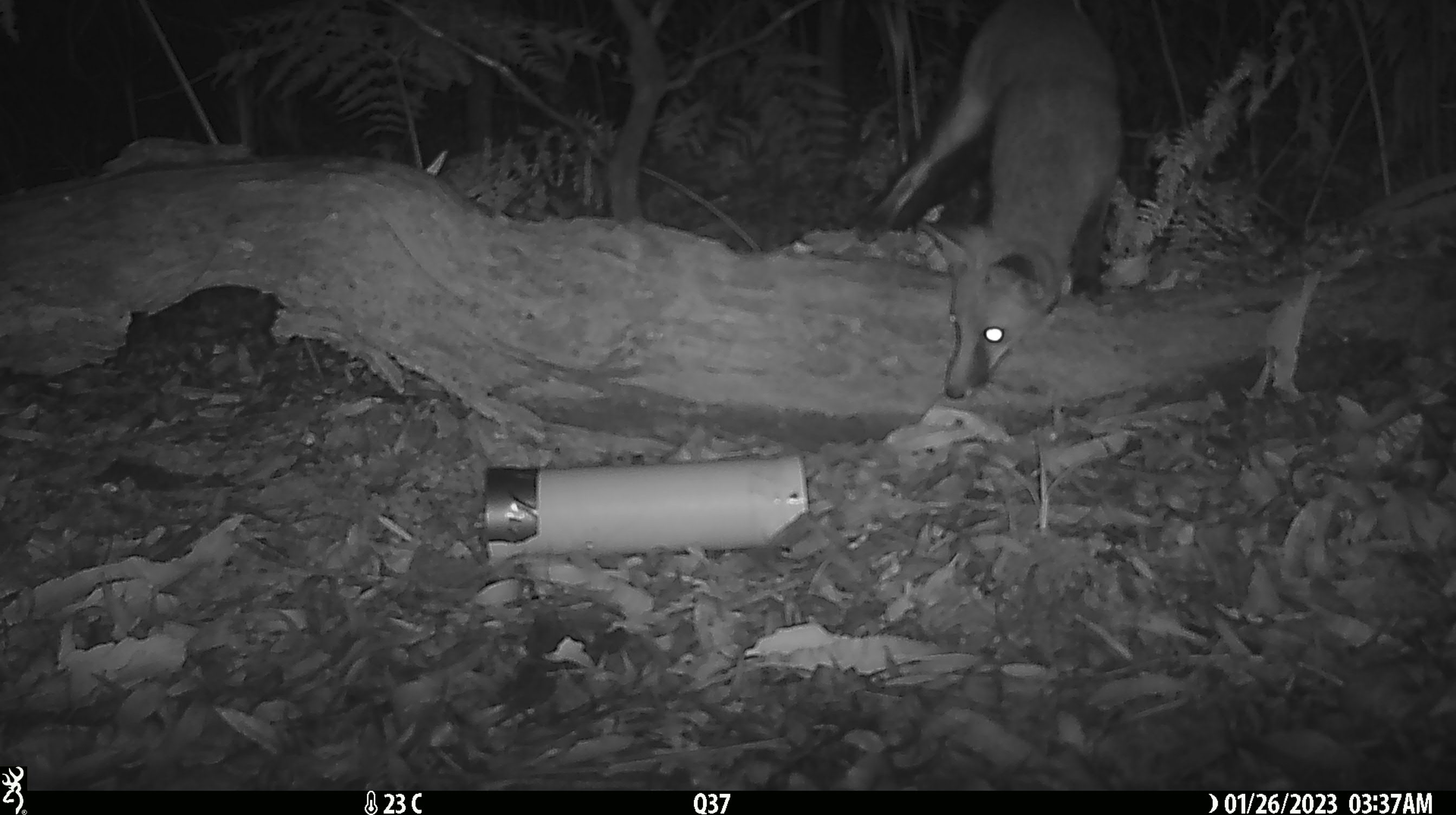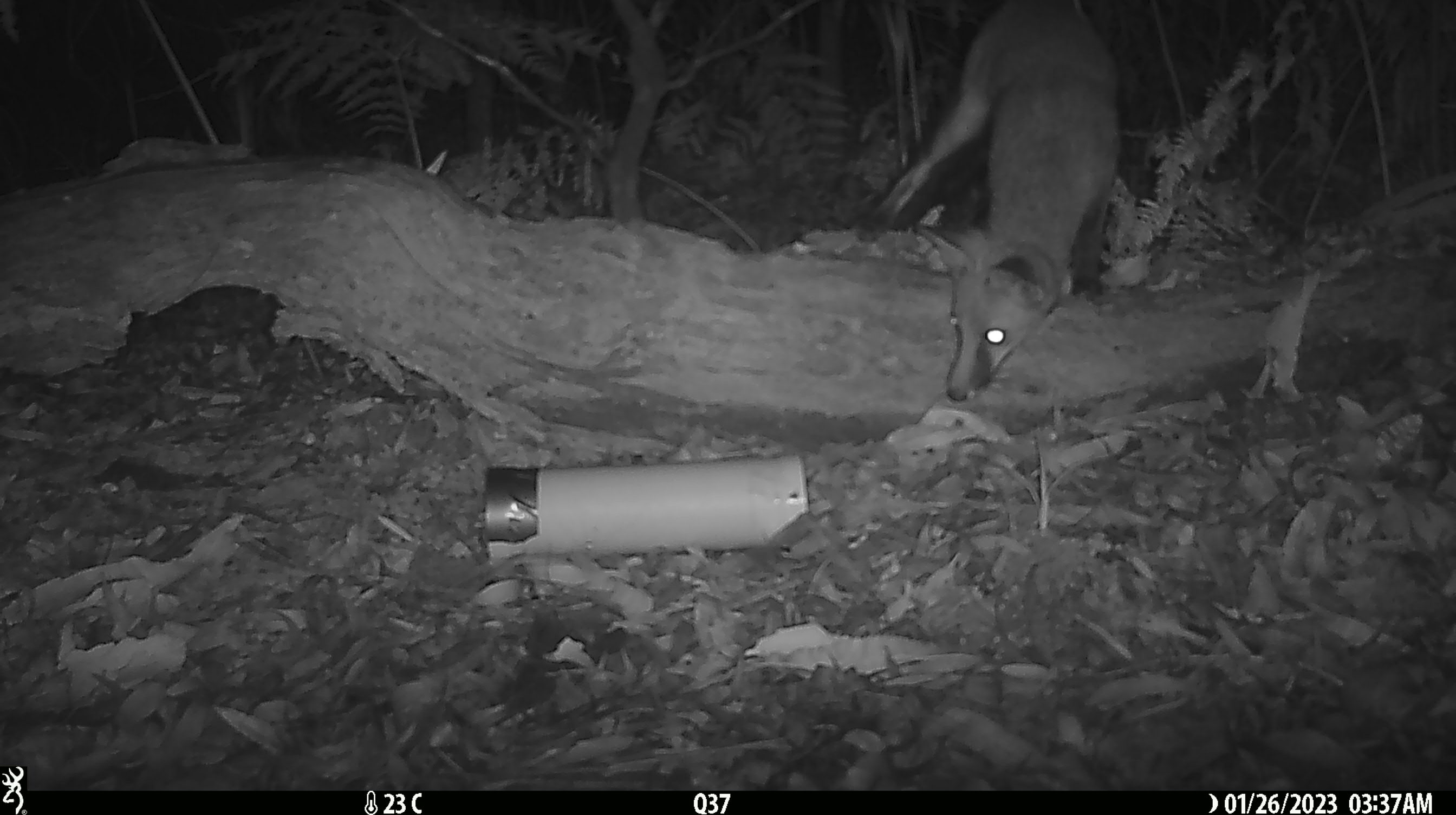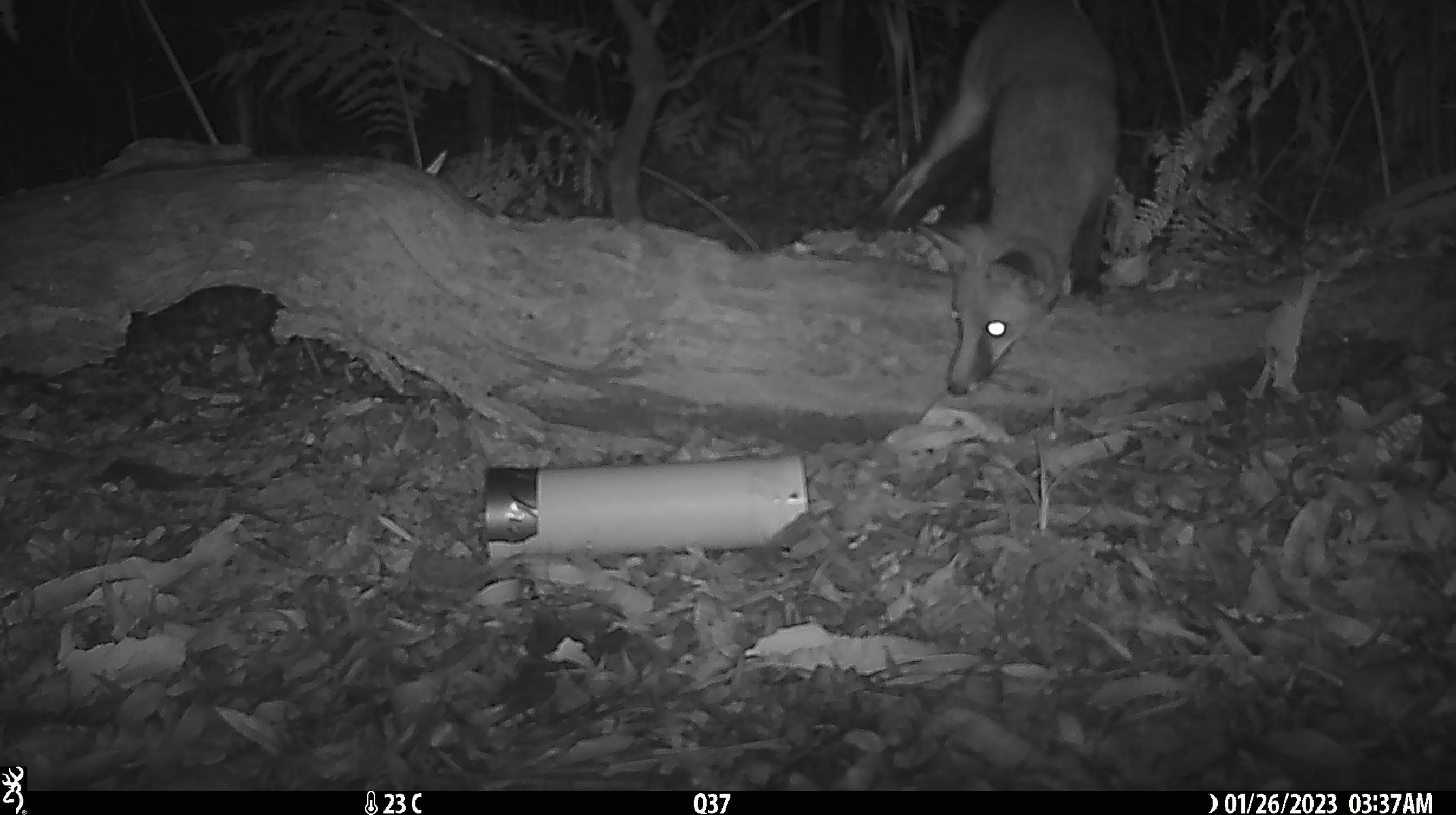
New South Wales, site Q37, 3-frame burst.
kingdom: Animalia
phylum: Chordata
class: Mammalia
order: Carnivora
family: Canidae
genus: Vulpes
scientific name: Vulpes vulpes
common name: red fox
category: fox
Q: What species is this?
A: Fox (red fox) (Vulpes vulpes).